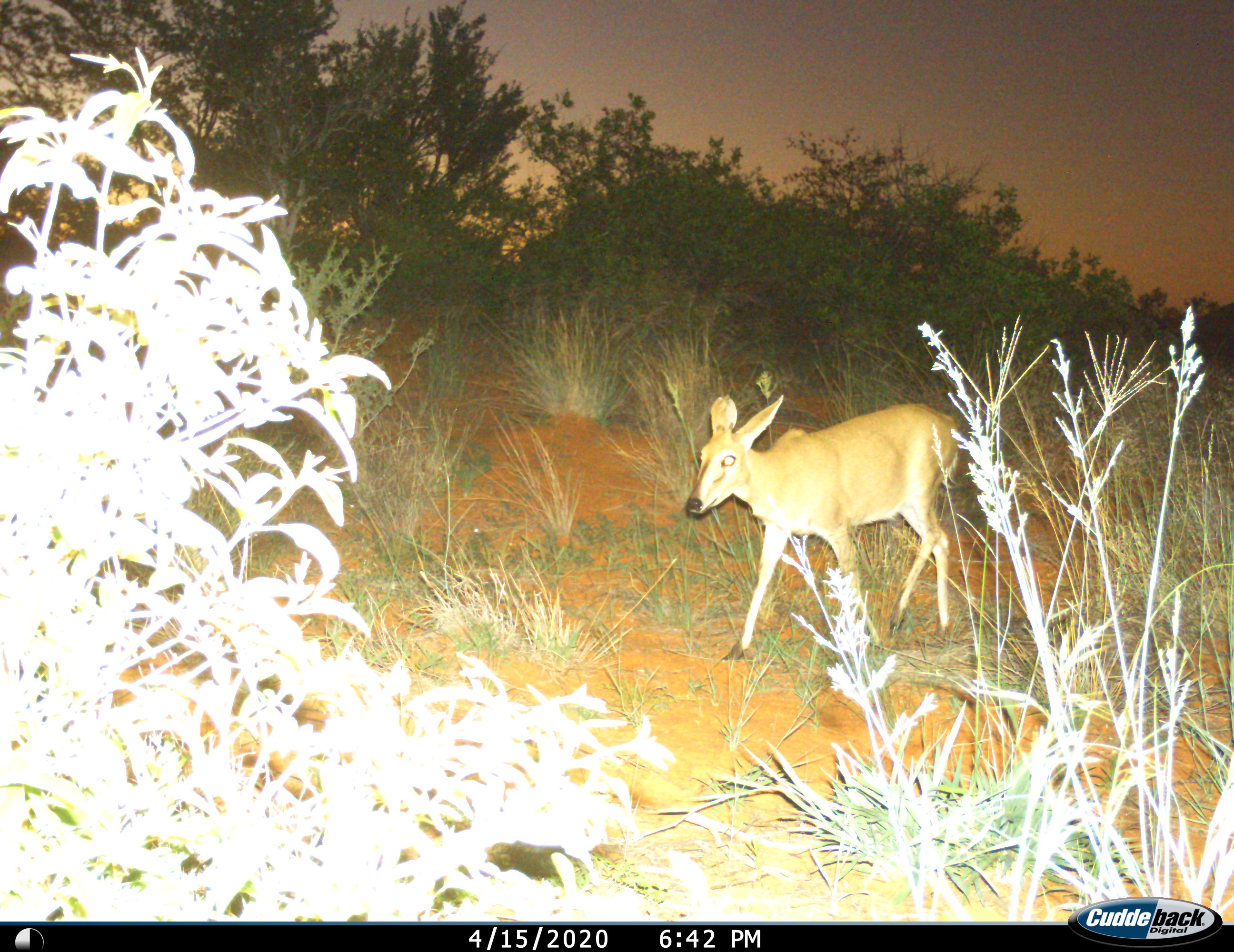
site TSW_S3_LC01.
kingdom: Animalia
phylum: Chordata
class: Mammalia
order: Artiodactyla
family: Bovidae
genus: Sylvicapra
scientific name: Sylvicapra grimmia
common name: common duiker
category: duikercommongrey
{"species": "duikercommongrey (common duiker) (Sylvicapra grimmia)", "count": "1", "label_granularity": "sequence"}